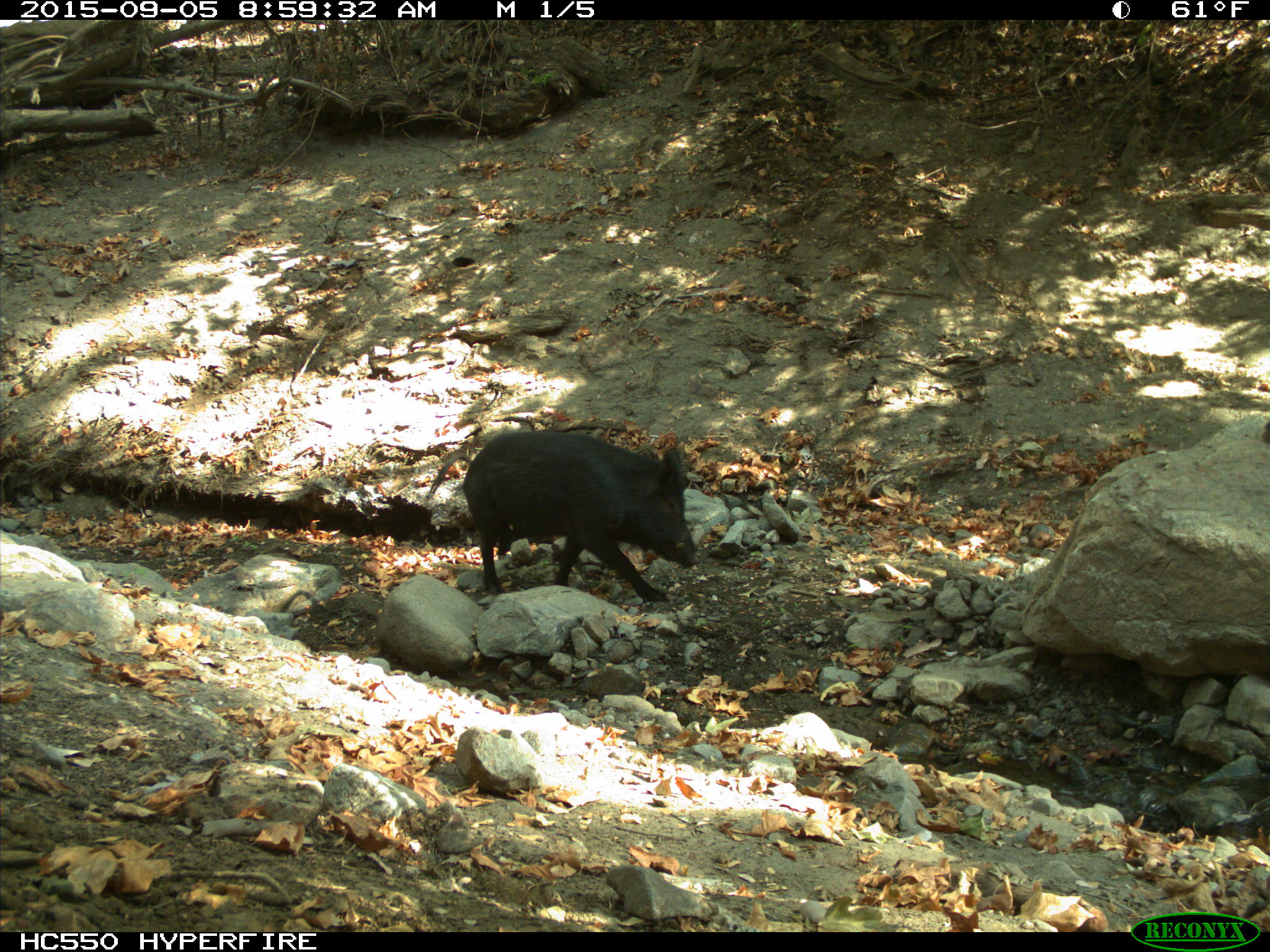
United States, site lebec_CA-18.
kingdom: Animalia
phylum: Chordata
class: Mammalia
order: Artiodactyla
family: Suidae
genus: Sus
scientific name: Sus scrofa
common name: wild boar